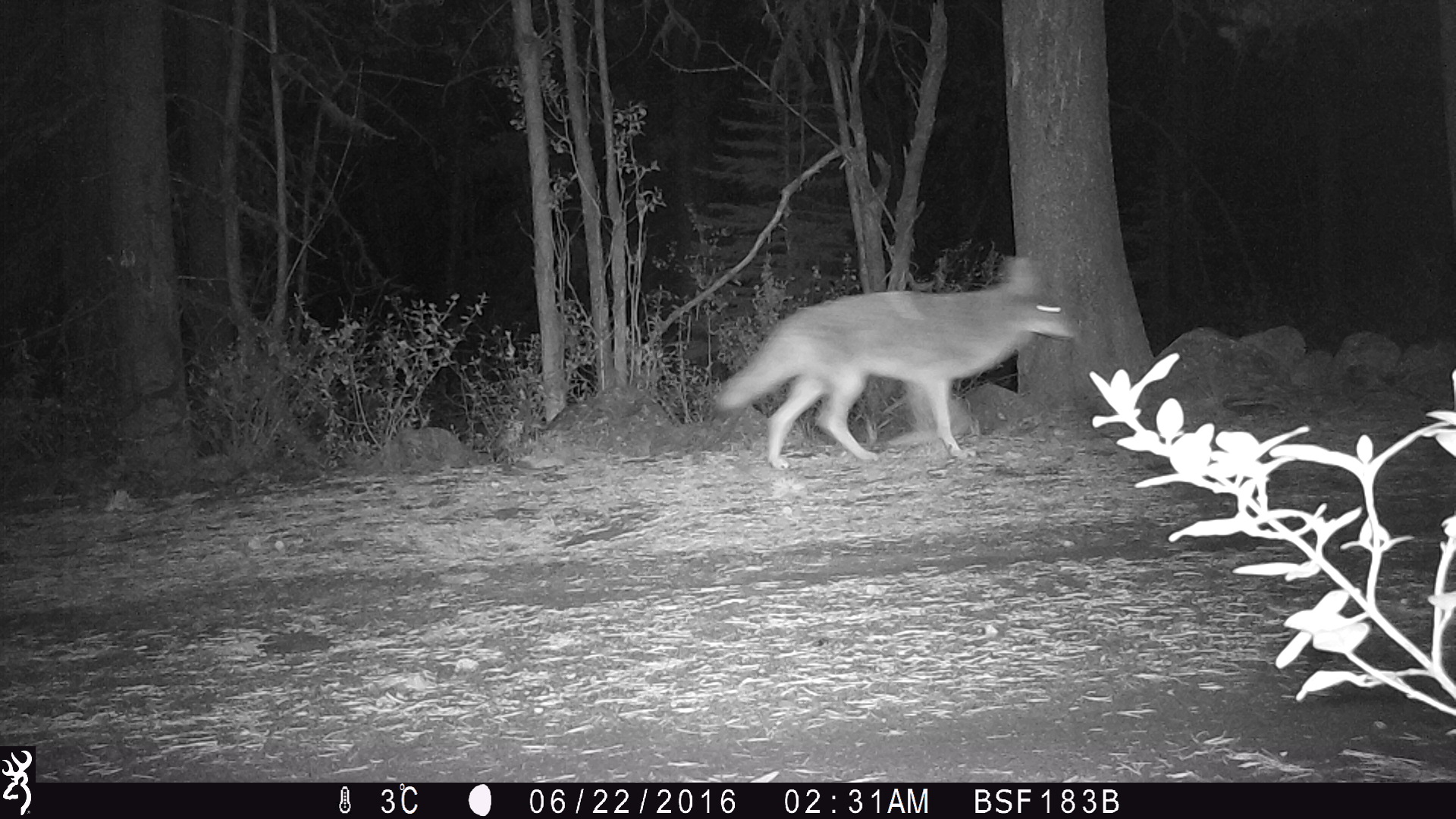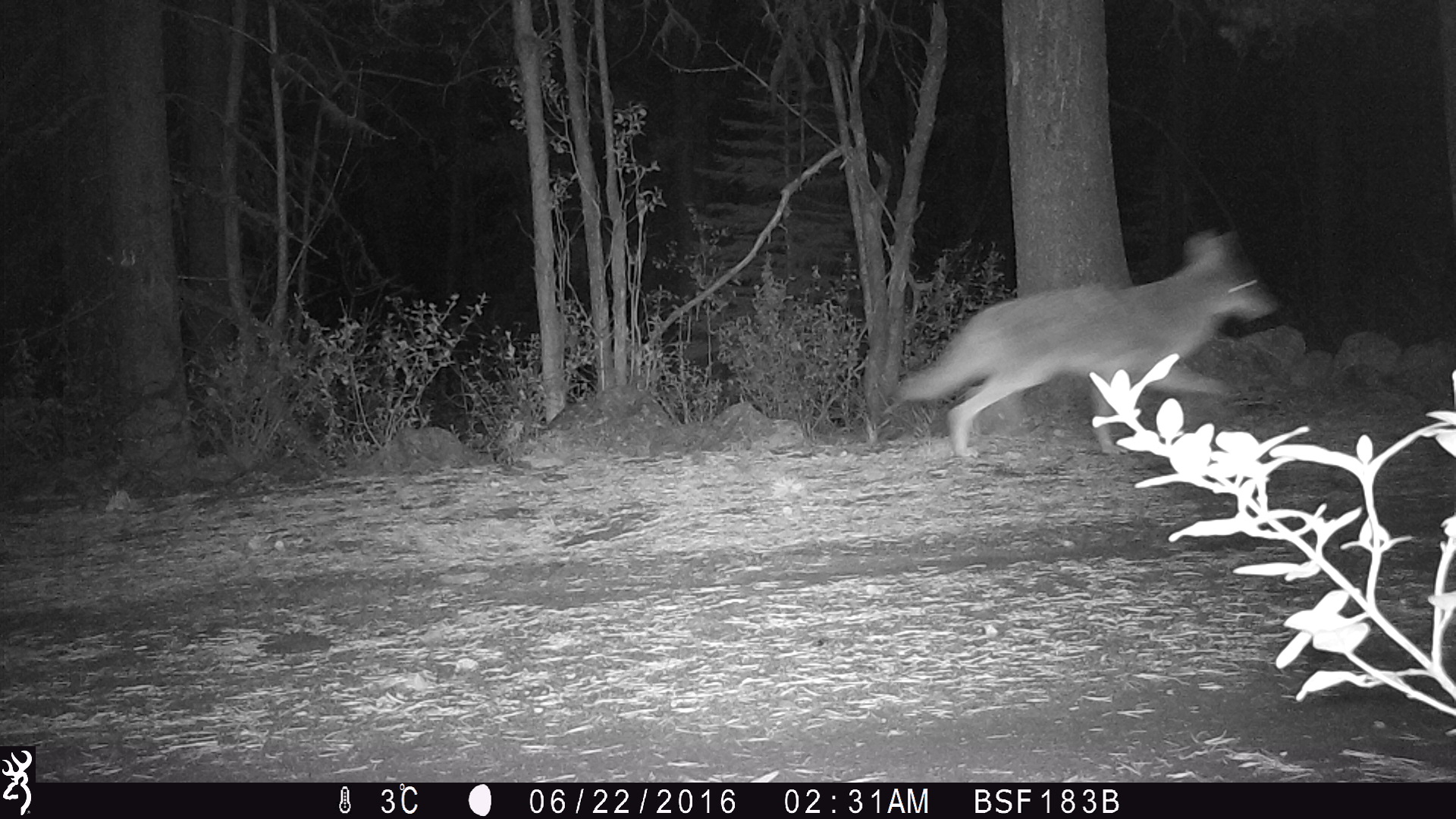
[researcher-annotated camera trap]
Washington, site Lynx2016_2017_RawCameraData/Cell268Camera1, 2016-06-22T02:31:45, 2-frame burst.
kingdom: Animalia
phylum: Chordata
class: Mammalia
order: Carnivora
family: Canidae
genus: Canis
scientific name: Canis latrans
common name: coyote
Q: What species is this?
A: Canis latrans (coyote).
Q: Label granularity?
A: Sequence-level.